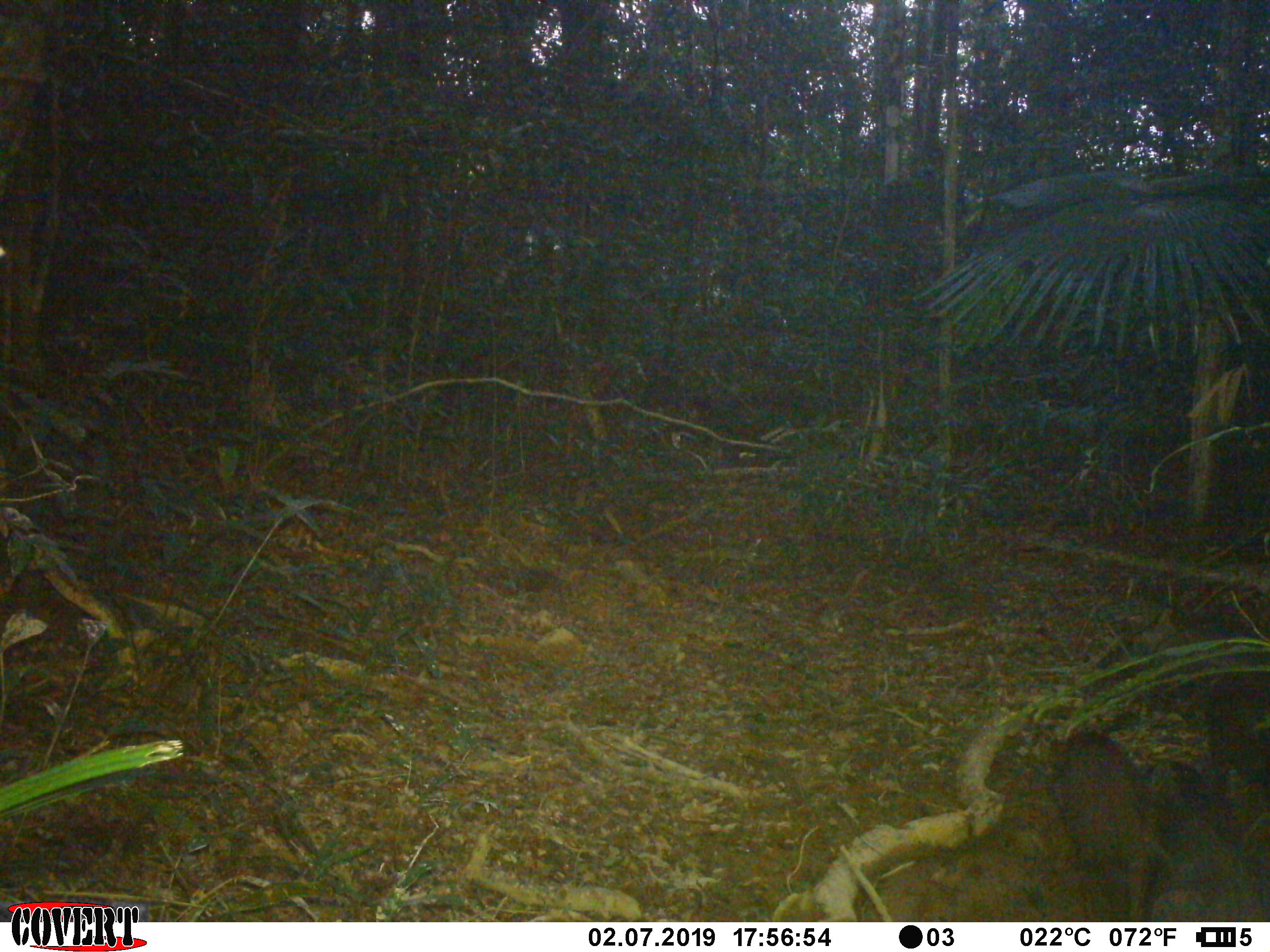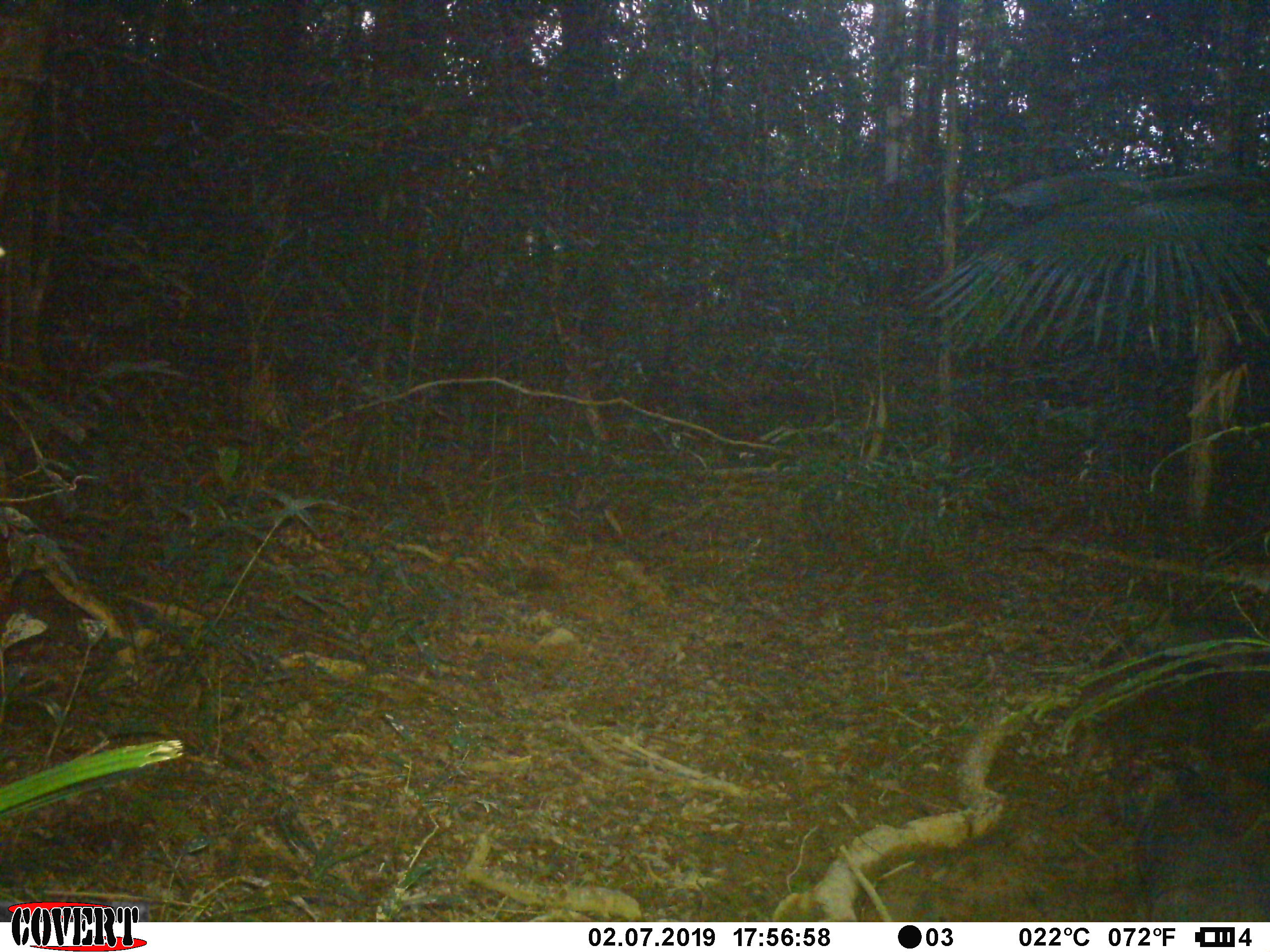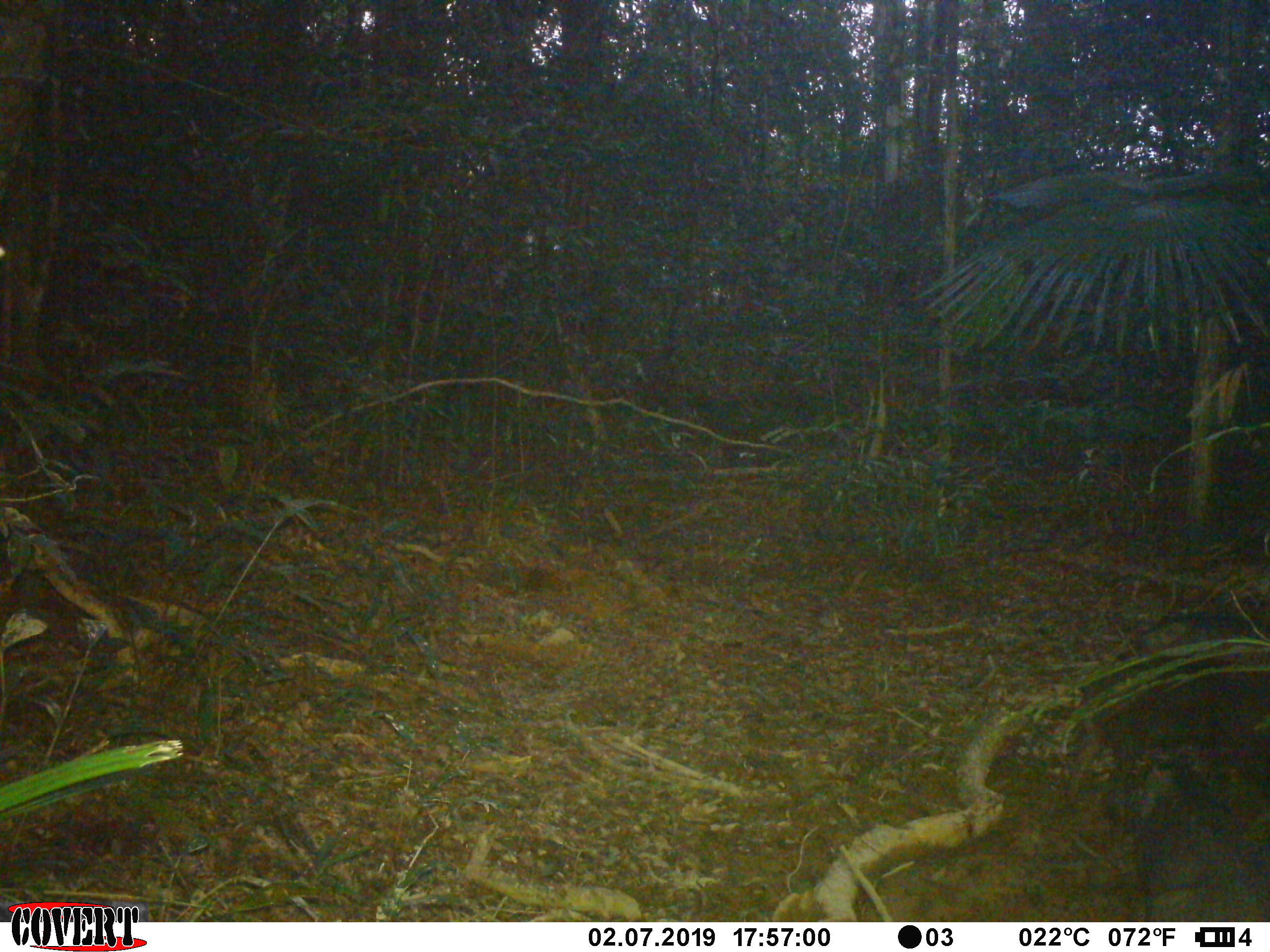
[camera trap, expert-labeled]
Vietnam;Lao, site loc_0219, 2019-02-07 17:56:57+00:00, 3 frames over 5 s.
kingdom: Animalia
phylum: Chordata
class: Mammalia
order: Artiodactyla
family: Suidae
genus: Sus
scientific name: Sus scrofa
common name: eurasian wild pig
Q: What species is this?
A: Eurasian wild pig (Sus scrofa).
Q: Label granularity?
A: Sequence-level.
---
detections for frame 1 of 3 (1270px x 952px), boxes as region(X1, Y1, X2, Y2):
eurasian wild pig: region(1047, 731, 1153, 915); region(1144, 756, 1256, 916); region(1206, 651, 1270, 808)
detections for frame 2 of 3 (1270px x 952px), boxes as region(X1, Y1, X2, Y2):
eurasian wild pig: region(1060, 642, 1270, 833); region(1137, 765, 1246, 921); region(1238, 813, 1267, 922)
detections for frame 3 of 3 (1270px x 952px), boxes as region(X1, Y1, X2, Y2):
eurasian wild pig: region(1058, 609, 1270, 834); region(1103, 749, 1270, 923)